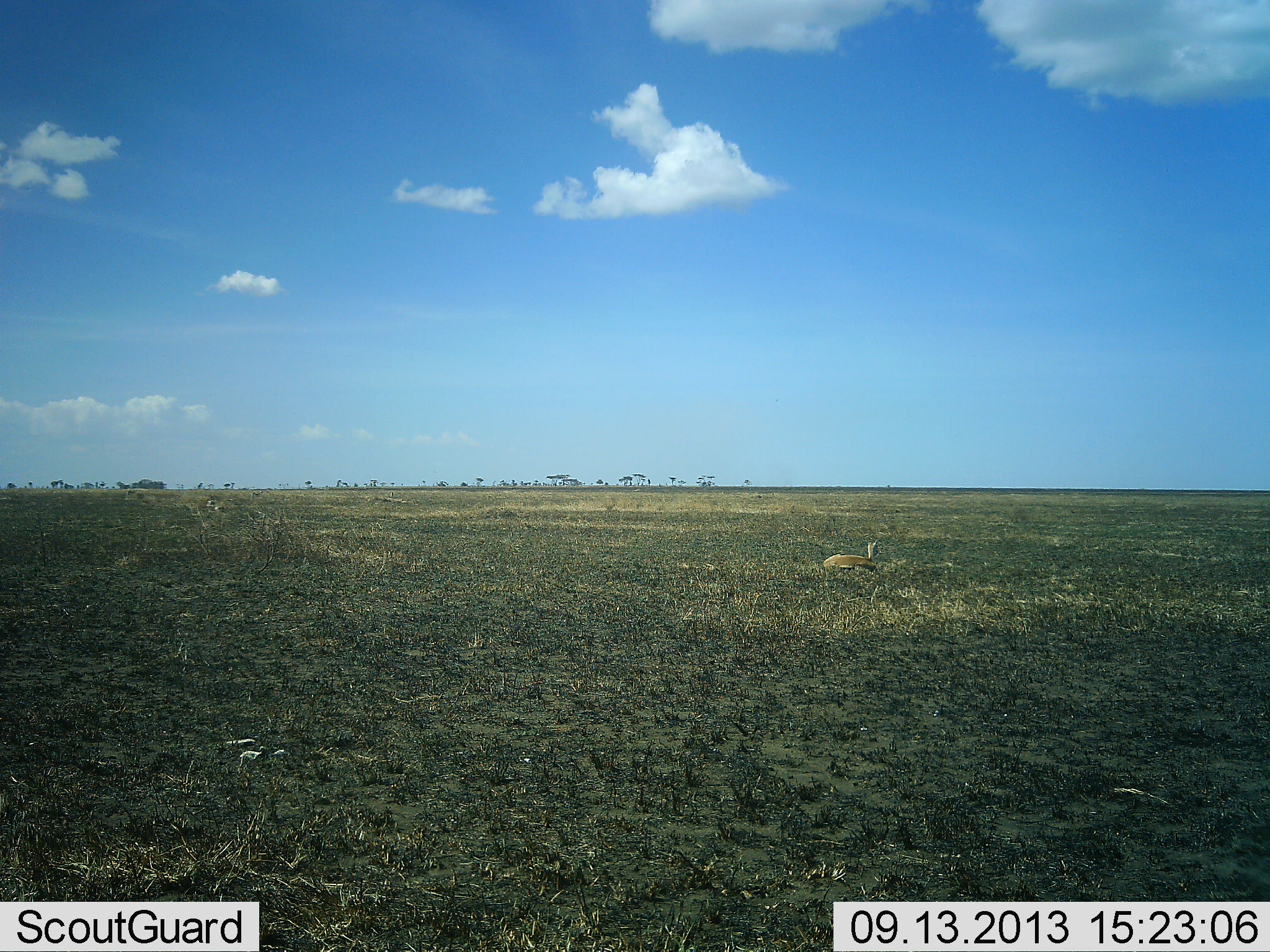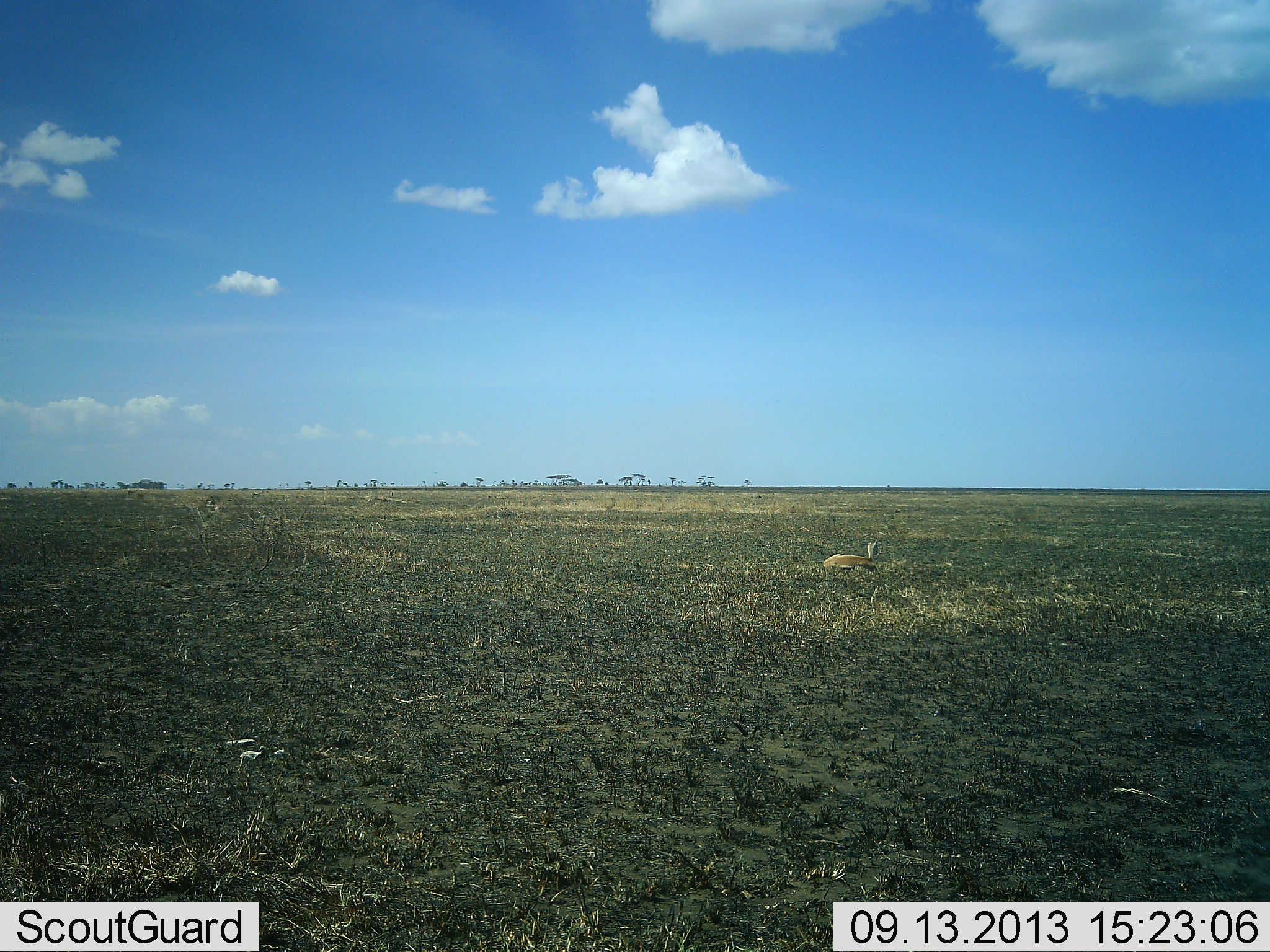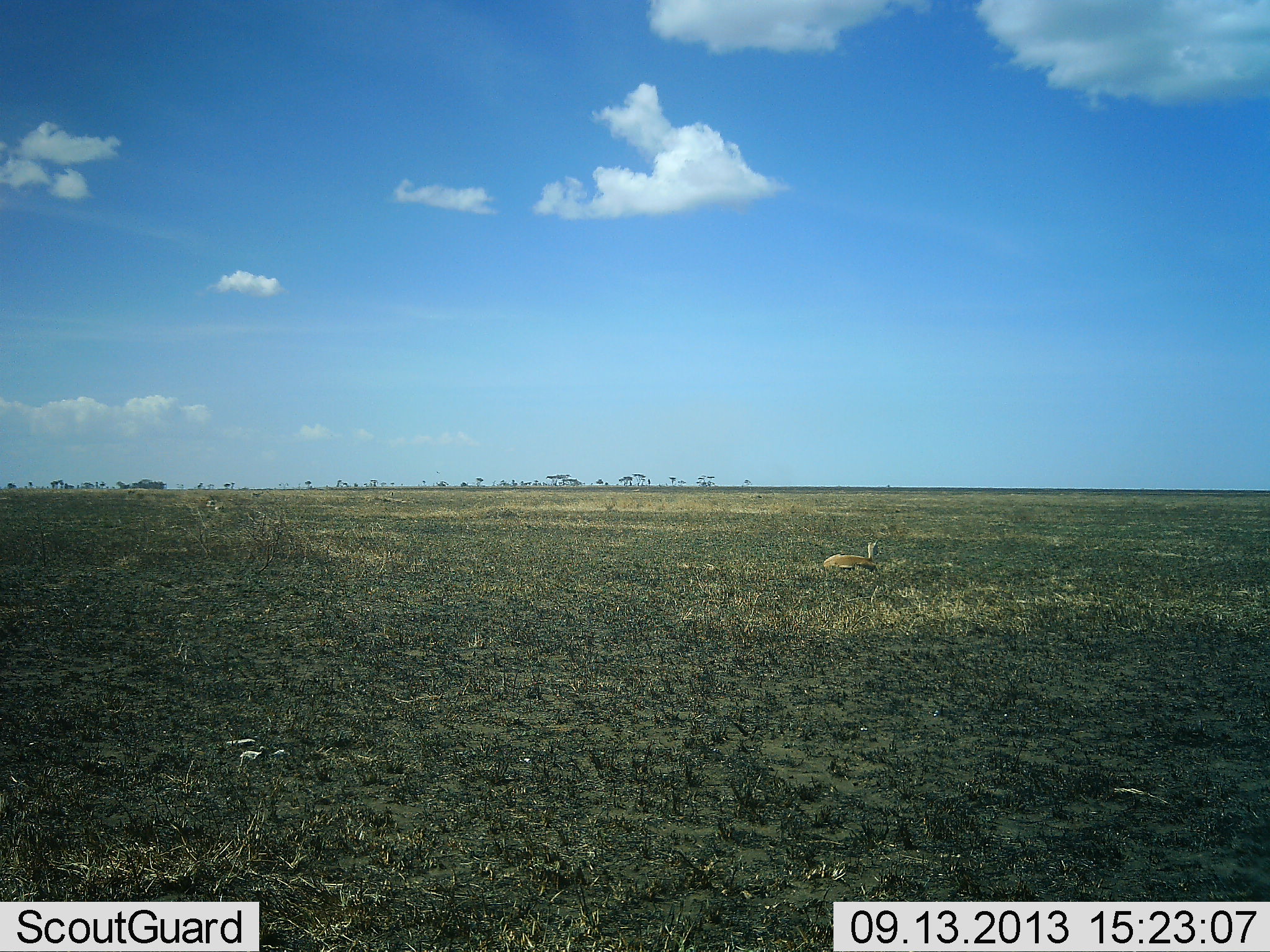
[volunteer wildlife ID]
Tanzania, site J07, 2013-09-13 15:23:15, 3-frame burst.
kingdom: Animalia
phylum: Chordata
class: Mammalia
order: Artiodactyla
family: Bovidae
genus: Eudorcas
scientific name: Eudorcas thomsonii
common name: thomson's gazelle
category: gazellethomsons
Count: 1.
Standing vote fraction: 6%.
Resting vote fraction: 94%.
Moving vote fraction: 0%.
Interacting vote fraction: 0%.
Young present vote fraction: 0%.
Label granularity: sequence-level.